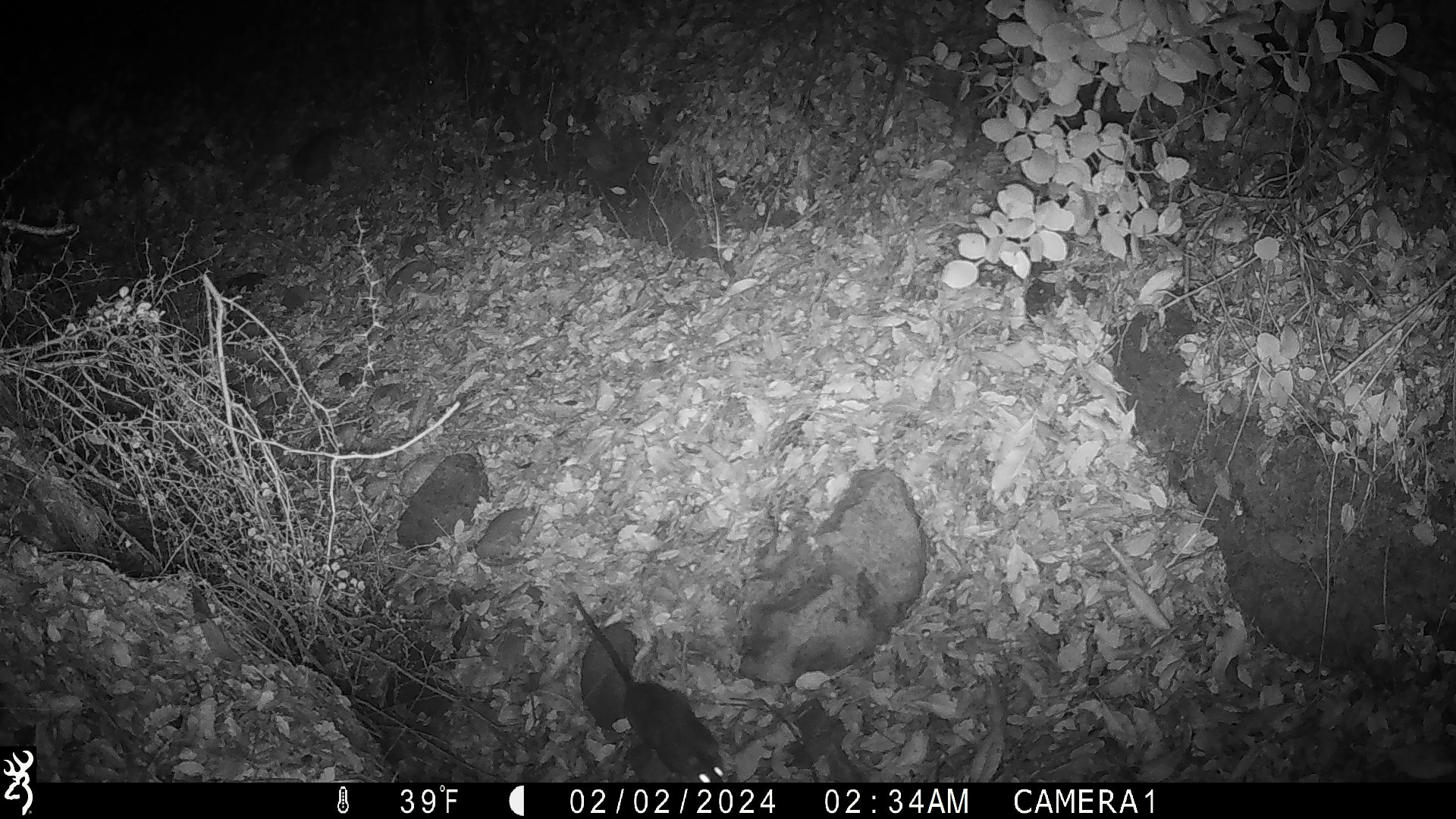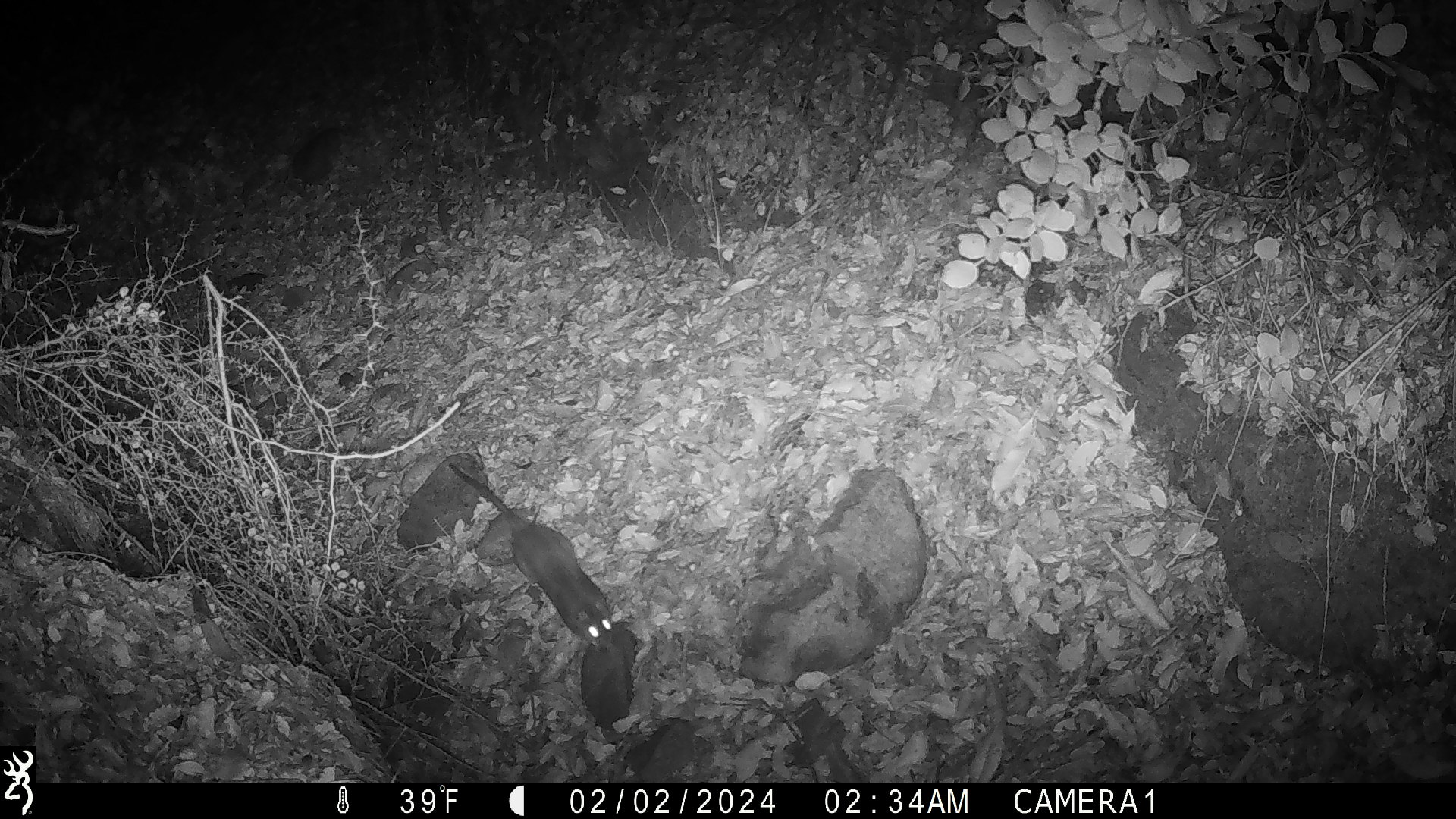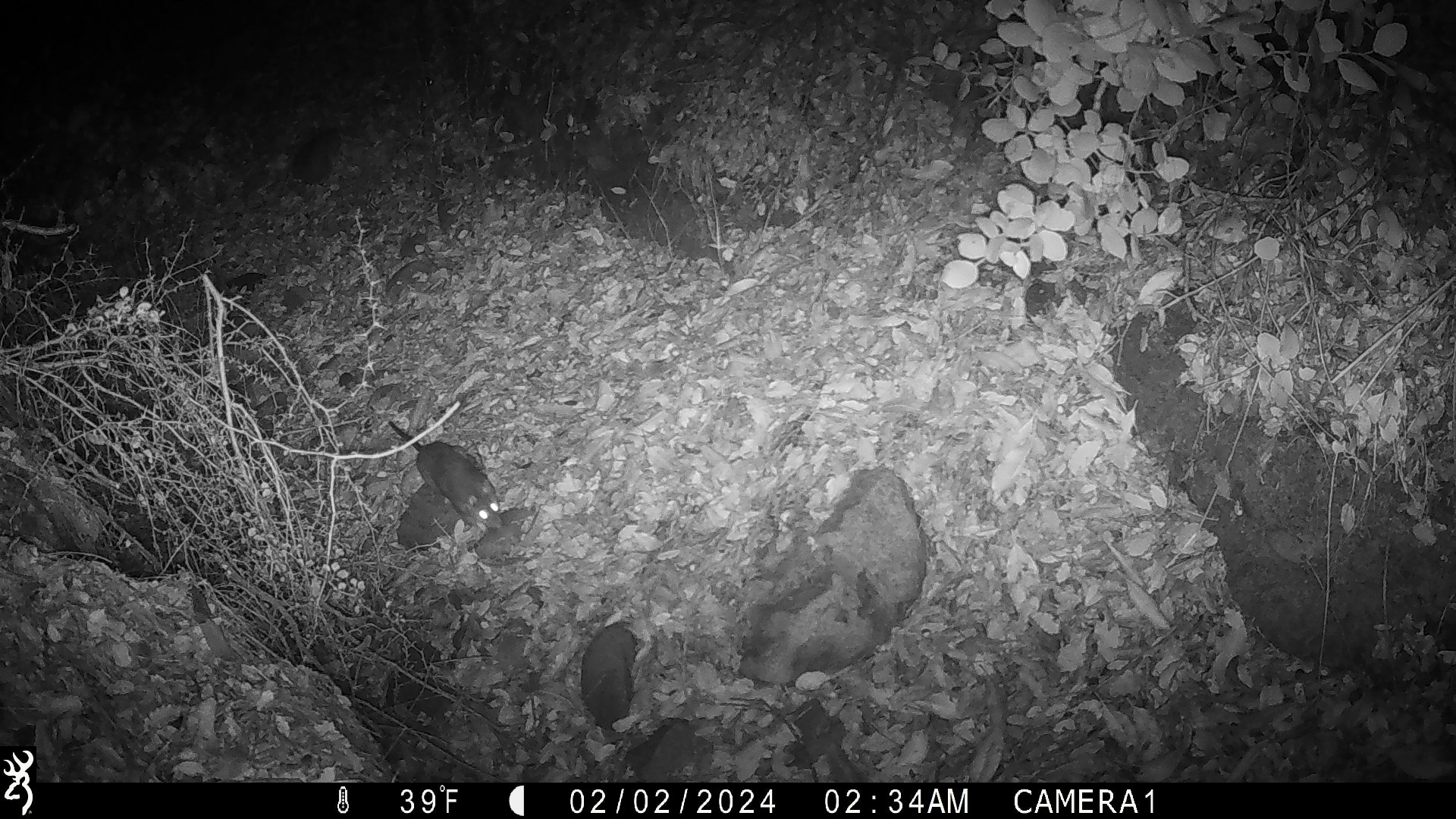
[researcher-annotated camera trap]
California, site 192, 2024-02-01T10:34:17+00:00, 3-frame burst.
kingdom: Animalia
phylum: Chordata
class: Mammalia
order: Rodentia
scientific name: Rodentia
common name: mouse or rat